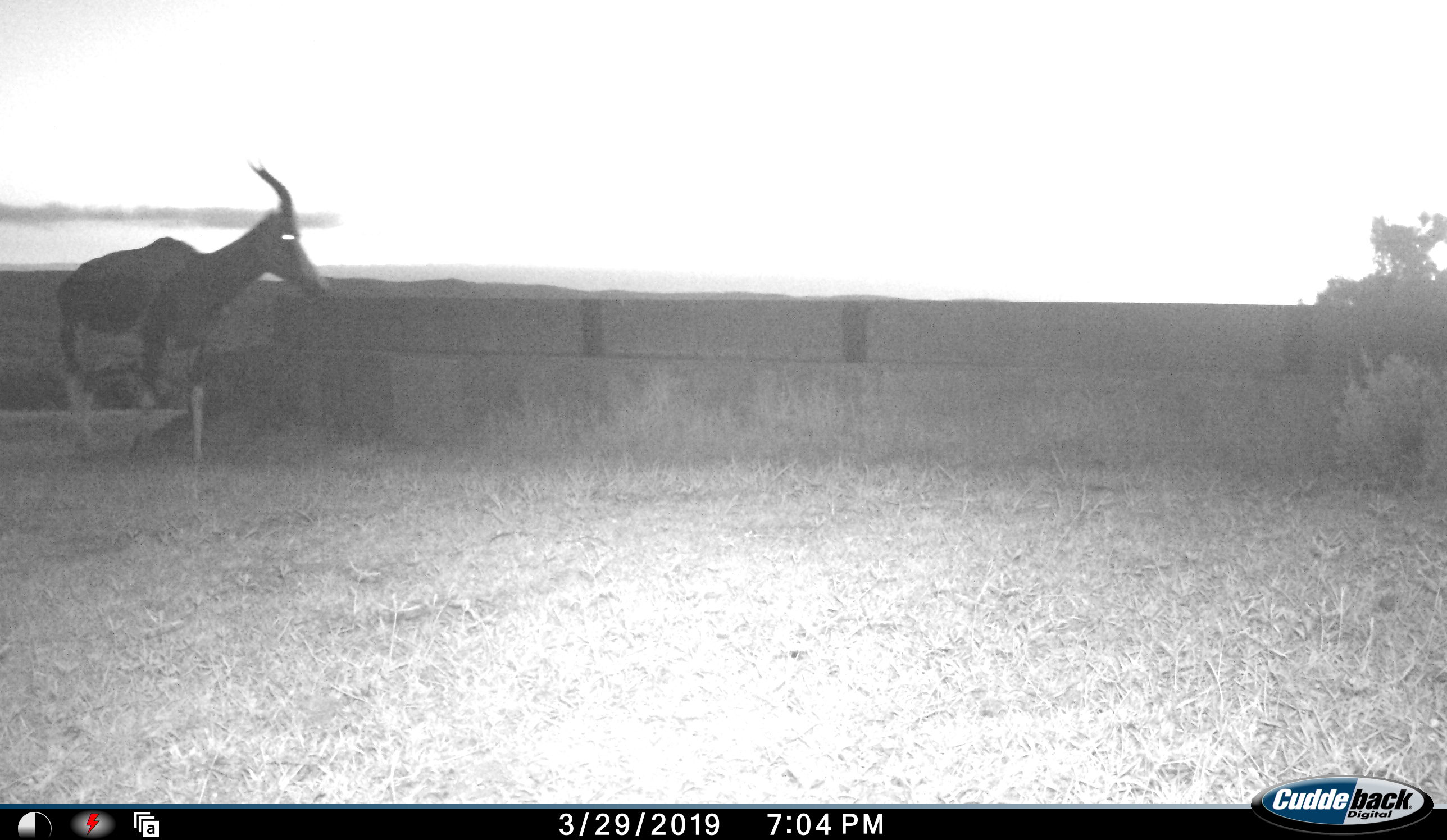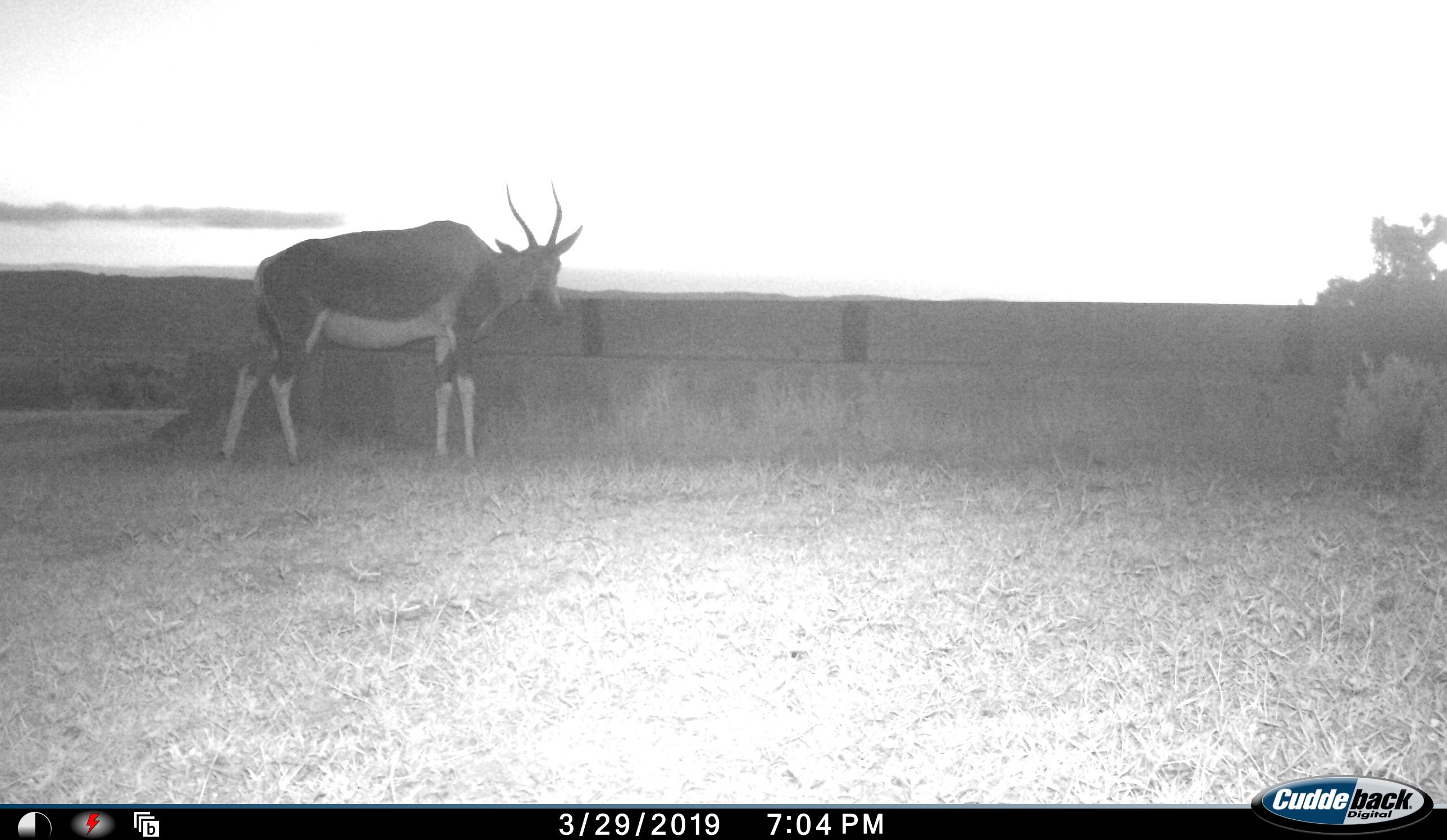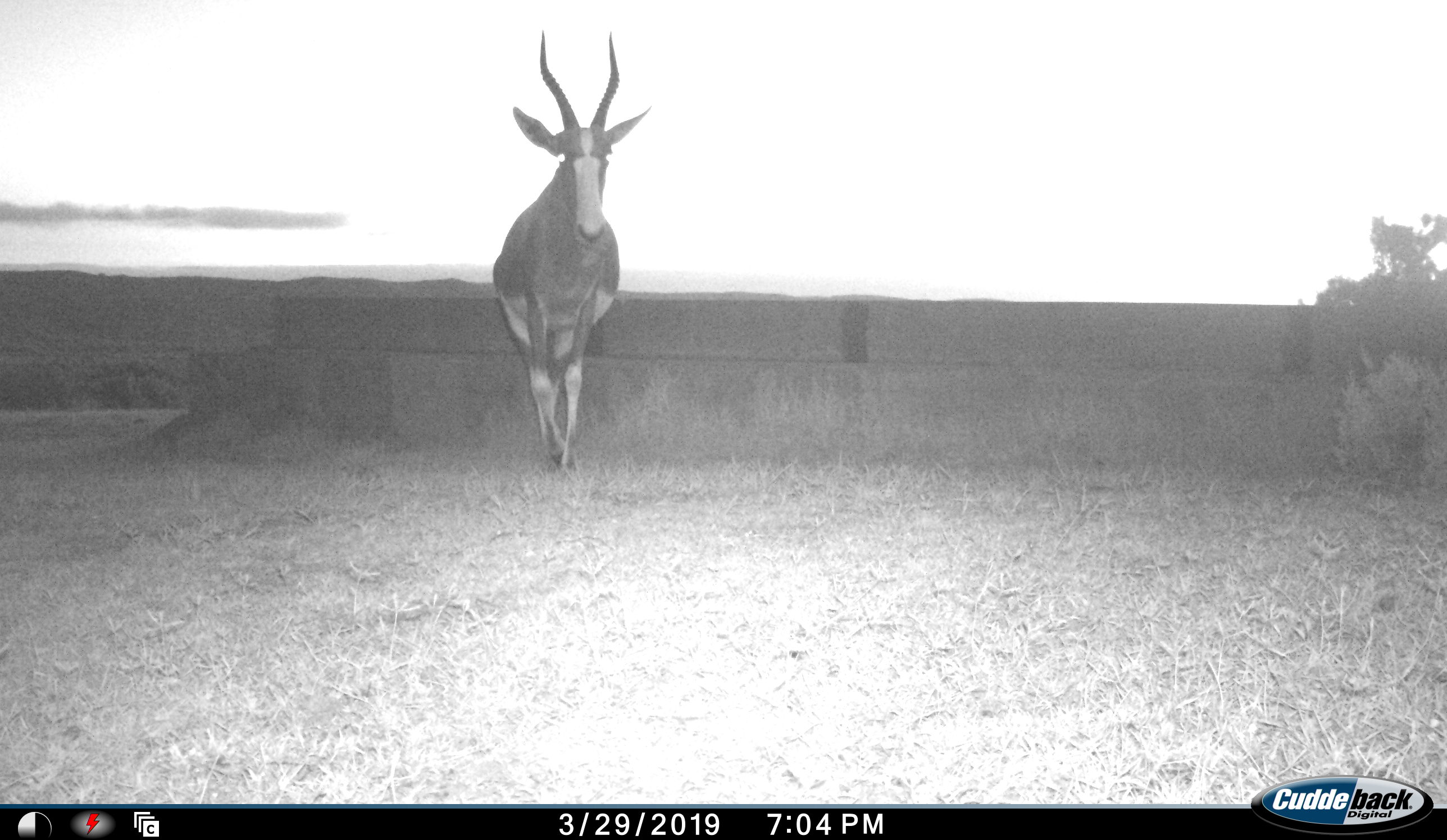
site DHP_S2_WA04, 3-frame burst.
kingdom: Animalia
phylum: Chordata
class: Mammalia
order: Artiodactyla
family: Bovidae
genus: Damaliscus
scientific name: Damaliscus pygargus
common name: bontebok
Bontebok (Damaliscus pygargus), count 1. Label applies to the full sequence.